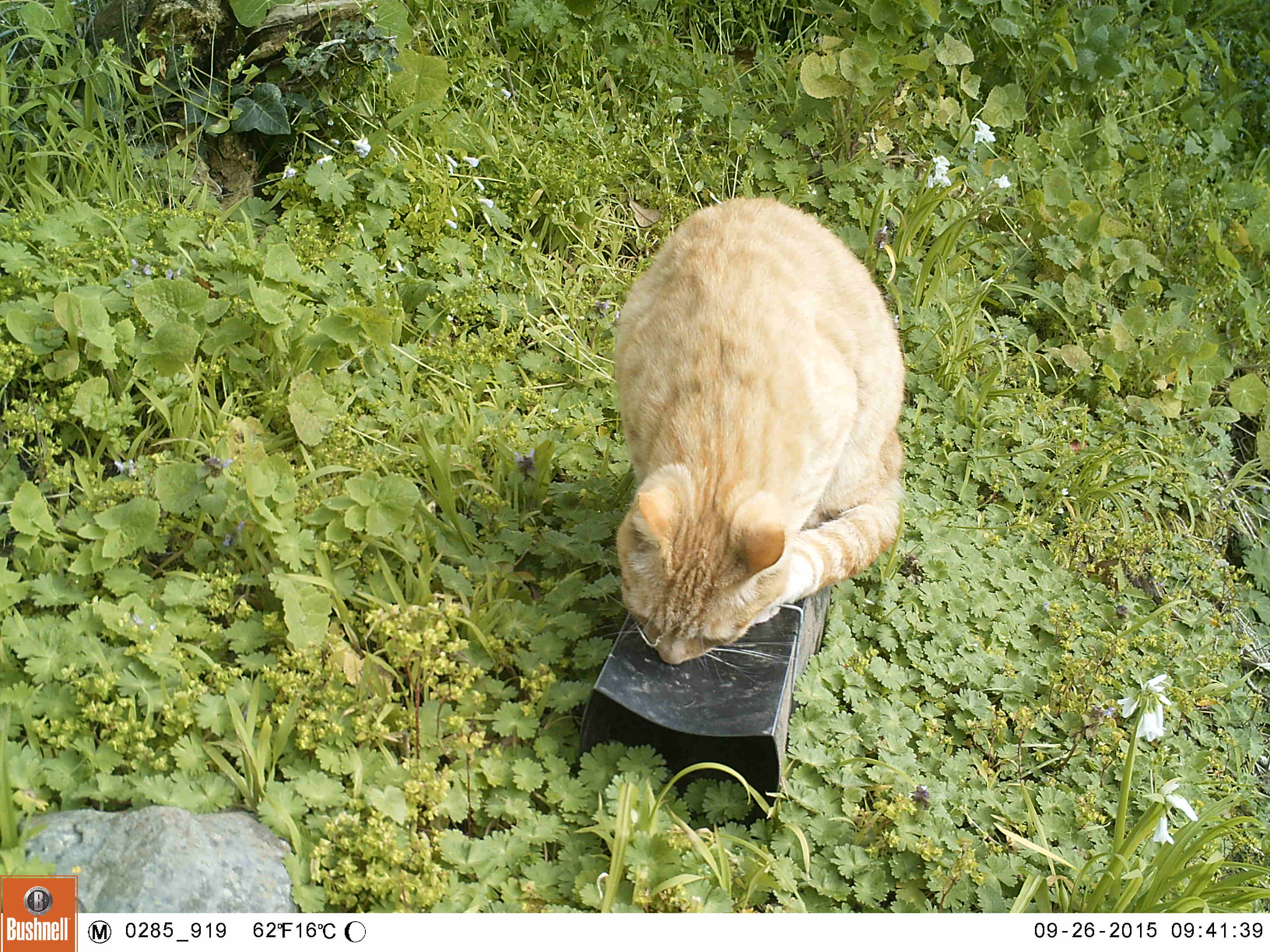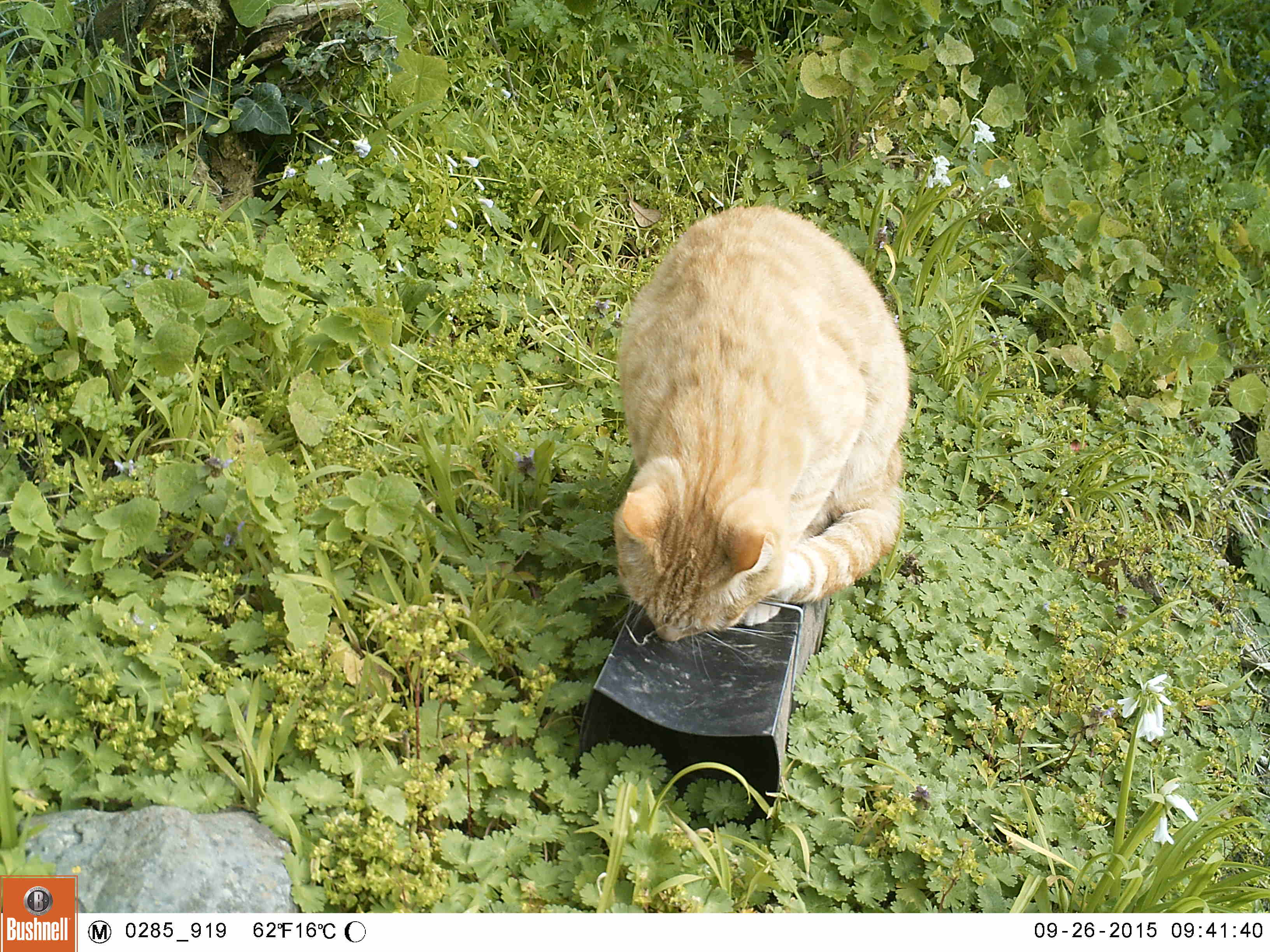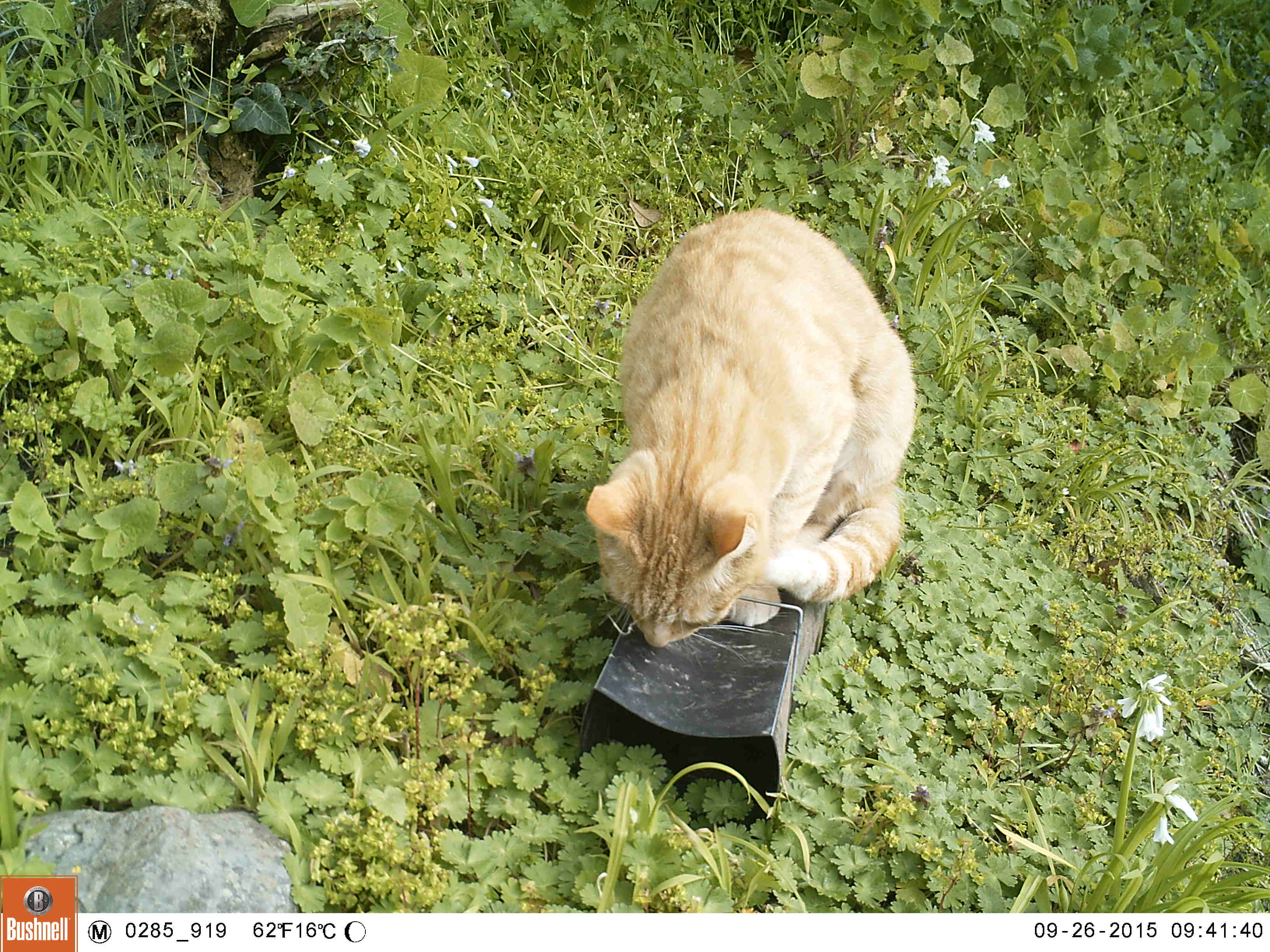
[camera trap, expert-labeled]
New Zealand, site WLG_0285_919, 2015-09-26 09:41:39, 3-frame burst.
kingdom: Animalia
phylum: Chordata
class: Mammalia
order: Carnivora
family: Felidae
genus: Felis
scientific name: Felis catus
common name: domestic cat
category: cat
Cat (domestic cat) (Felis catus).